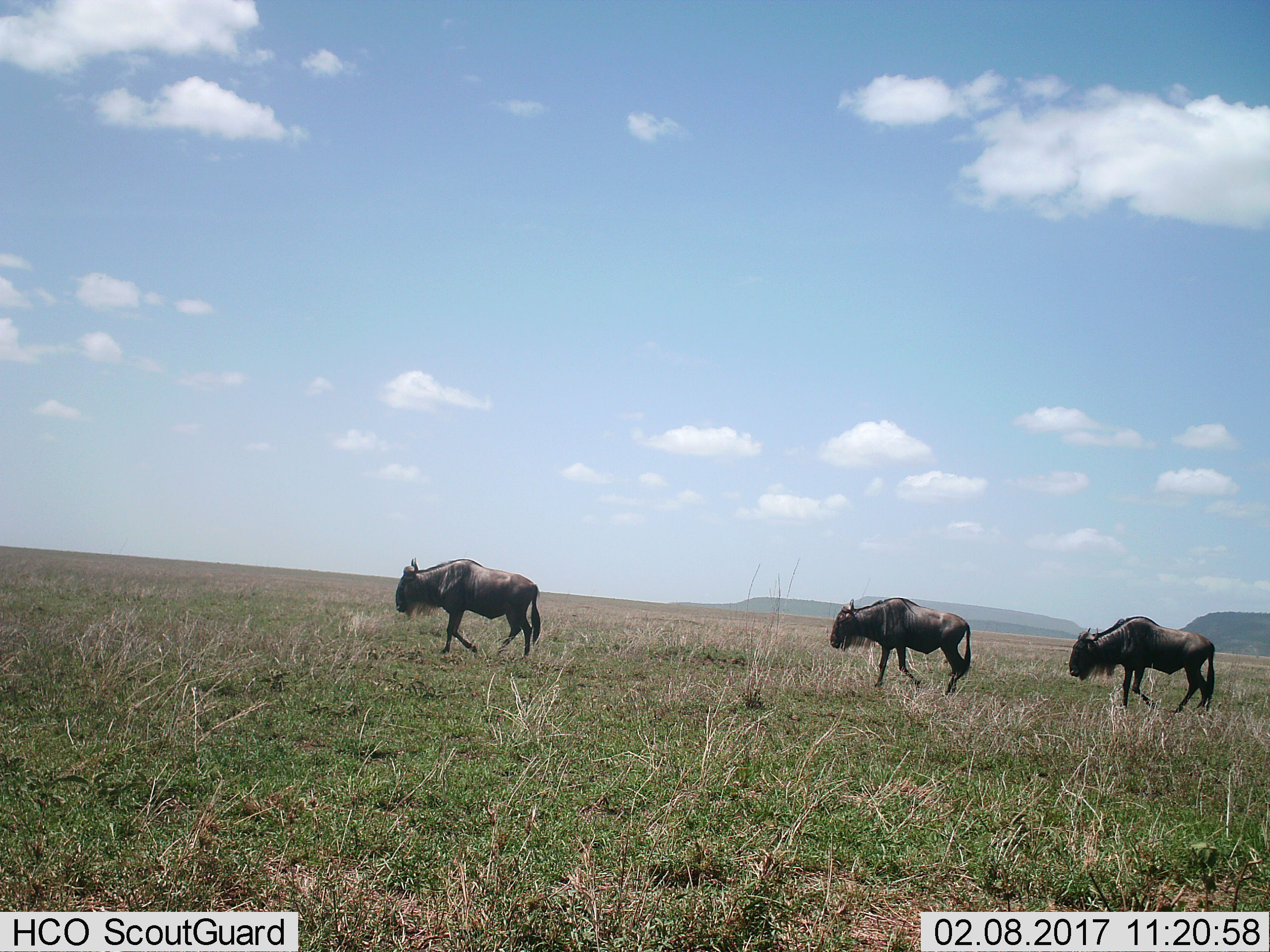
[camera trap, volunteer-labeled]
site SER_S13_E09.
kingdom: Animalia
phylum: Chordata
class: Mammalia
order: Artiodactyla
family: Bovidae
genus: Connochaetes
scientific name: Connochaetes taurinus taurinus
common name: blue wildebeest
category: wildebeestblue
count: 3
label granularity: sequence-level